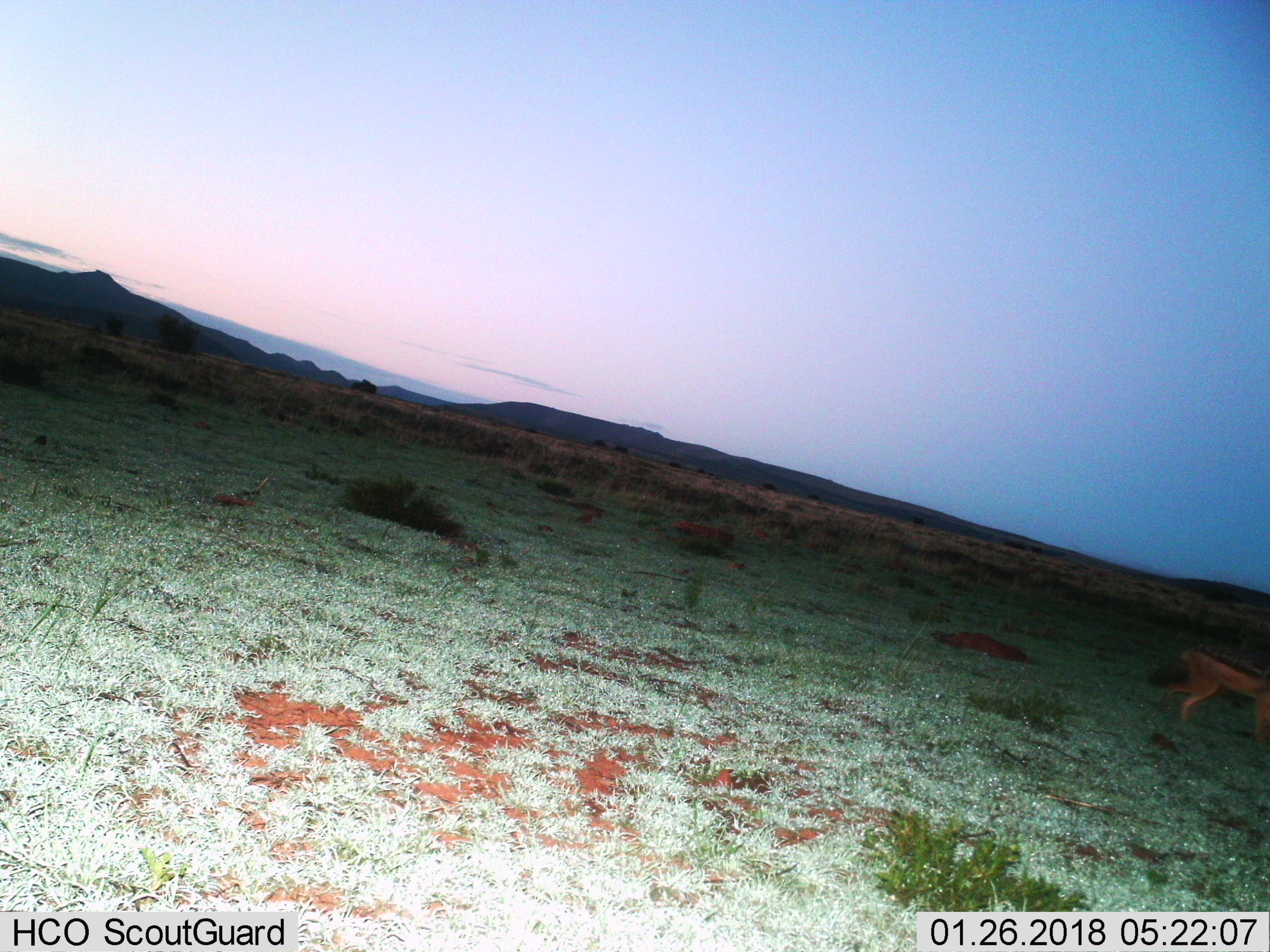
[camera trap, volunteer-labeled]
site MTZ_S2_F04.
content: unidentified animal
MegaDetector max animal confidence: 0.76